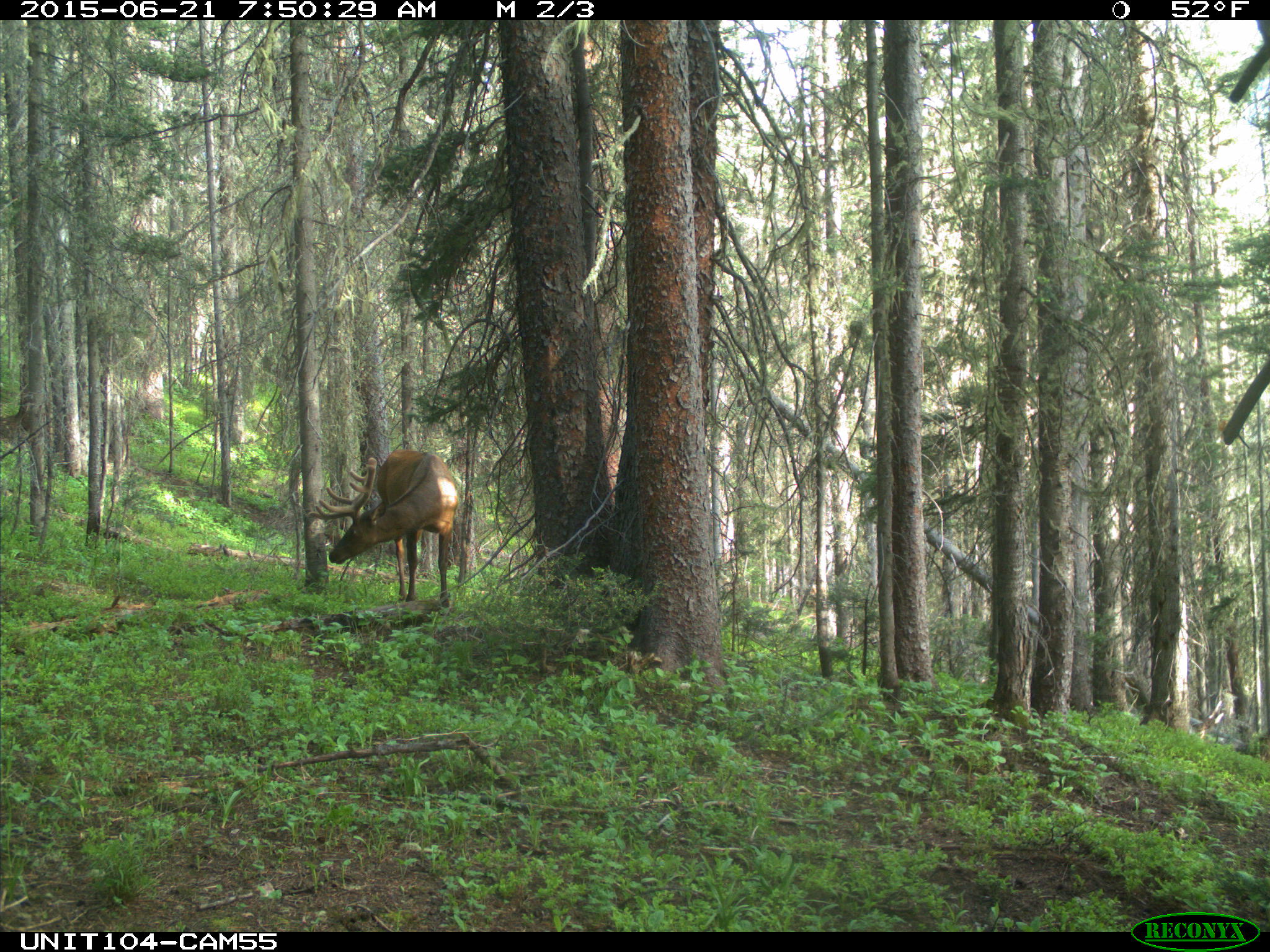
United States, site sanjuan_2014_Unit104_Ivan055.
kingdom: Animalia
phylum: Chordata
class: Mammalia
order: Artiodactyla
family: Cervidae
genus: Cervus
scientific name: Cervus elaphus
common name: red deer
Cervus elaphus (red deer).